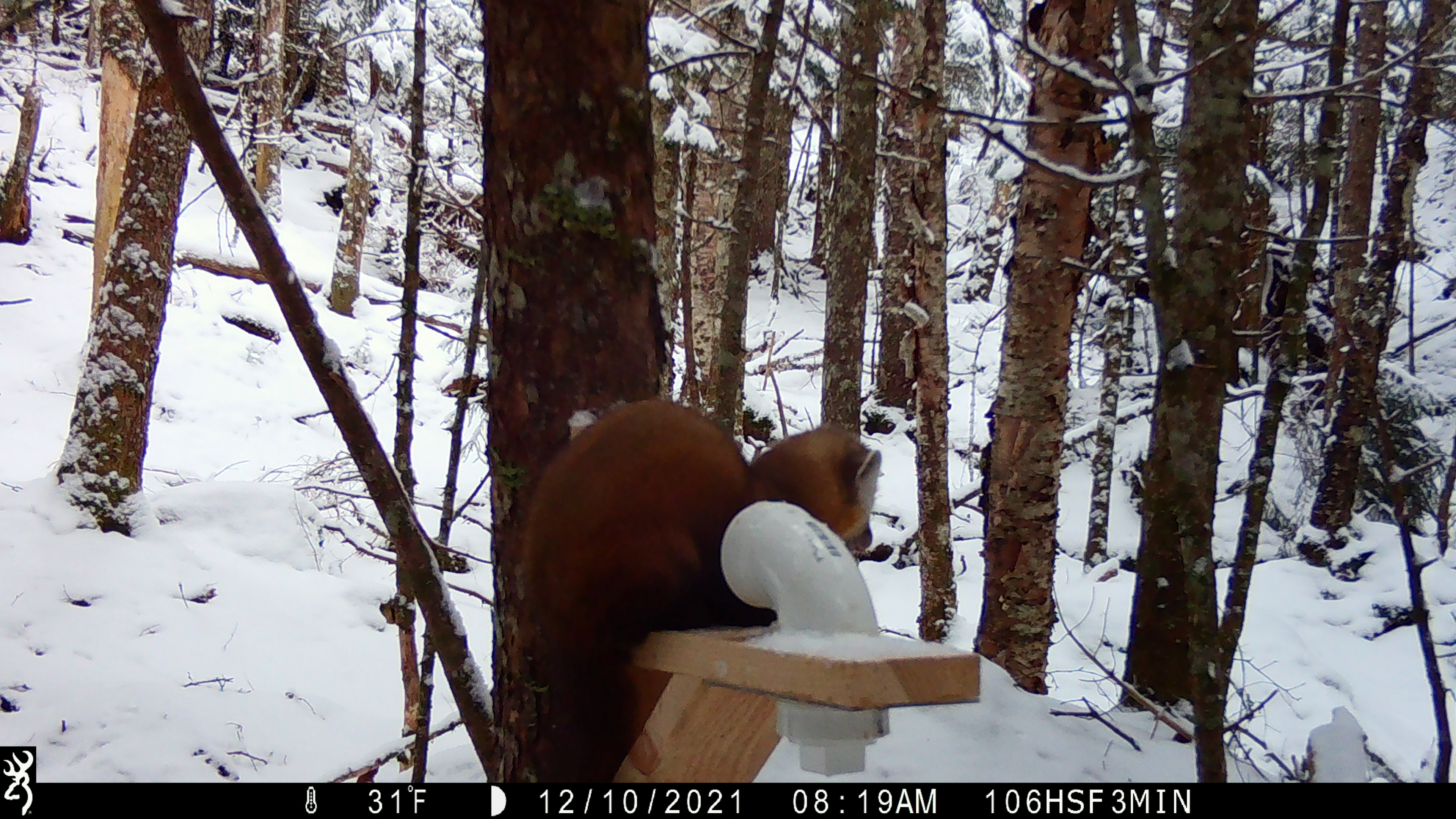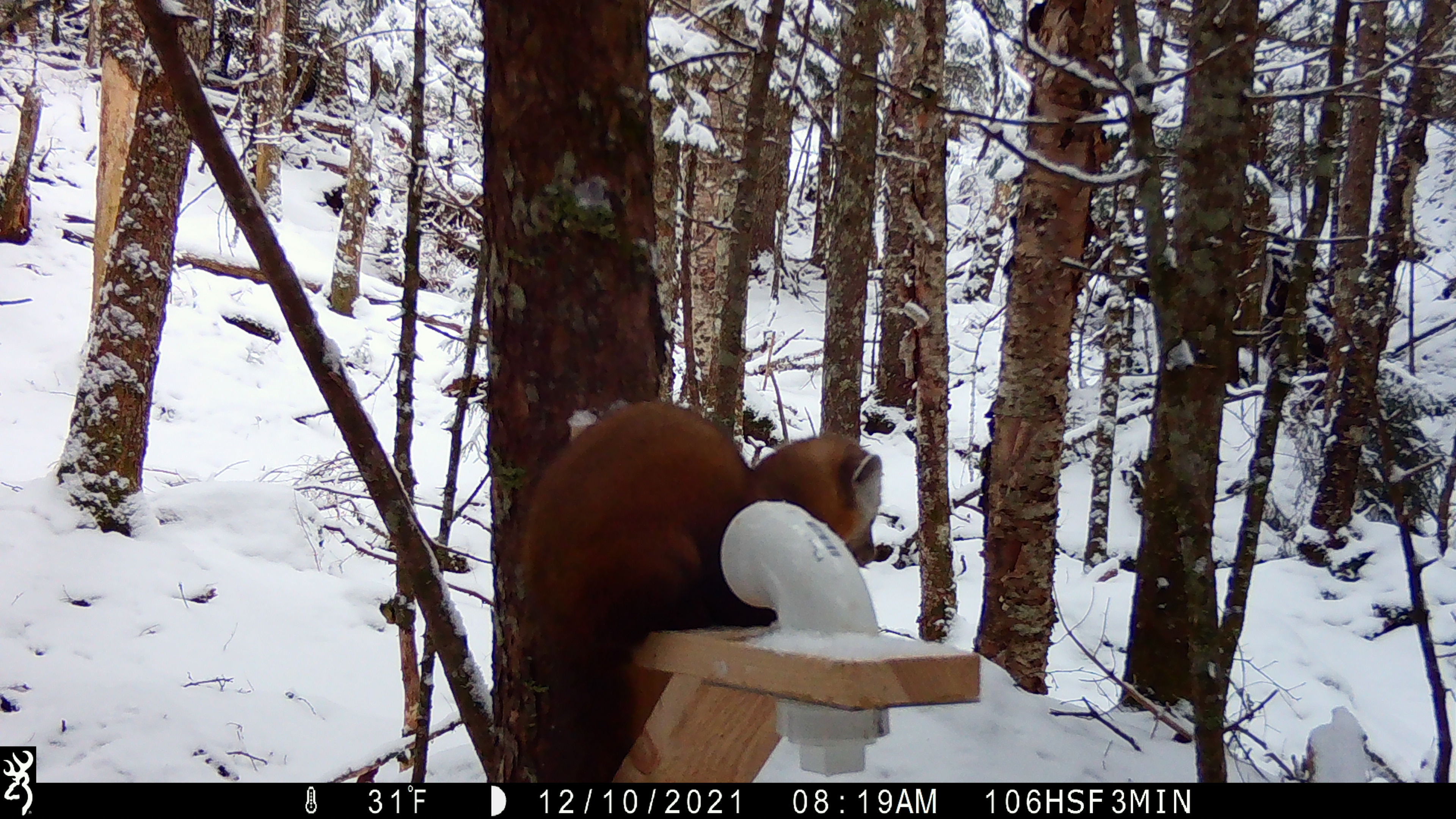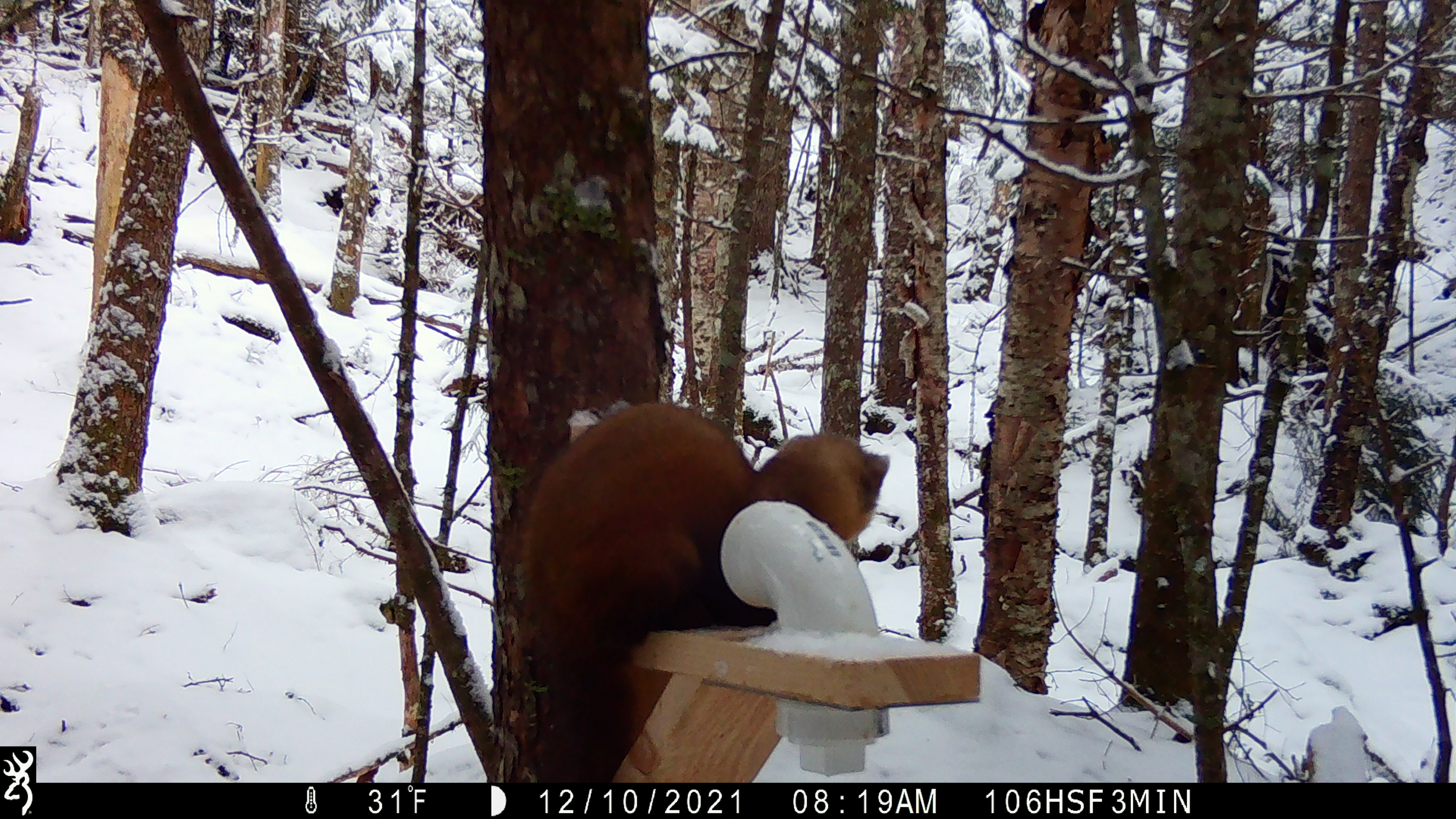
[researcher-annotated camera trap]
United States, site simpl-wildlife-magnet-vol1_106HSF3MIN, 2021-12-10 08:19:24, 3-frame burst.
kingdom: Animalia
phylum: Chordata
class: Mammalia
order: Carnivora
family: Mustelidae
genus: Martes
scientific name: Martes americana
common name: american marten